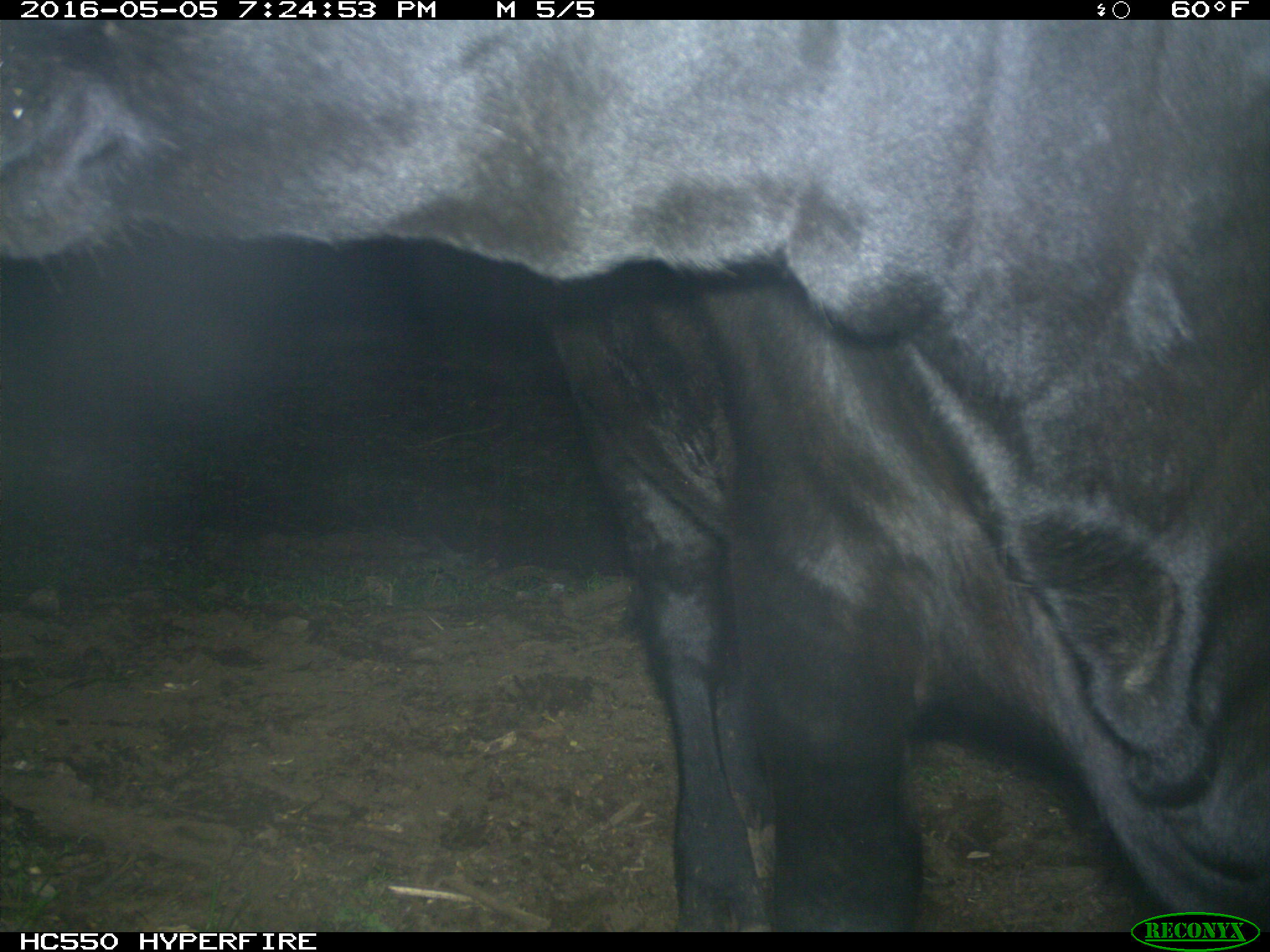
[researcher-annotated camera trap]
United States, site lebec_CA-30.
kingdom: Animalia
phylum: Chordata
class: Mammalia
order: Artiodactyla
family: Bovidae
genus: Bos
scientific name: Bos taurus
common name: domestic cow